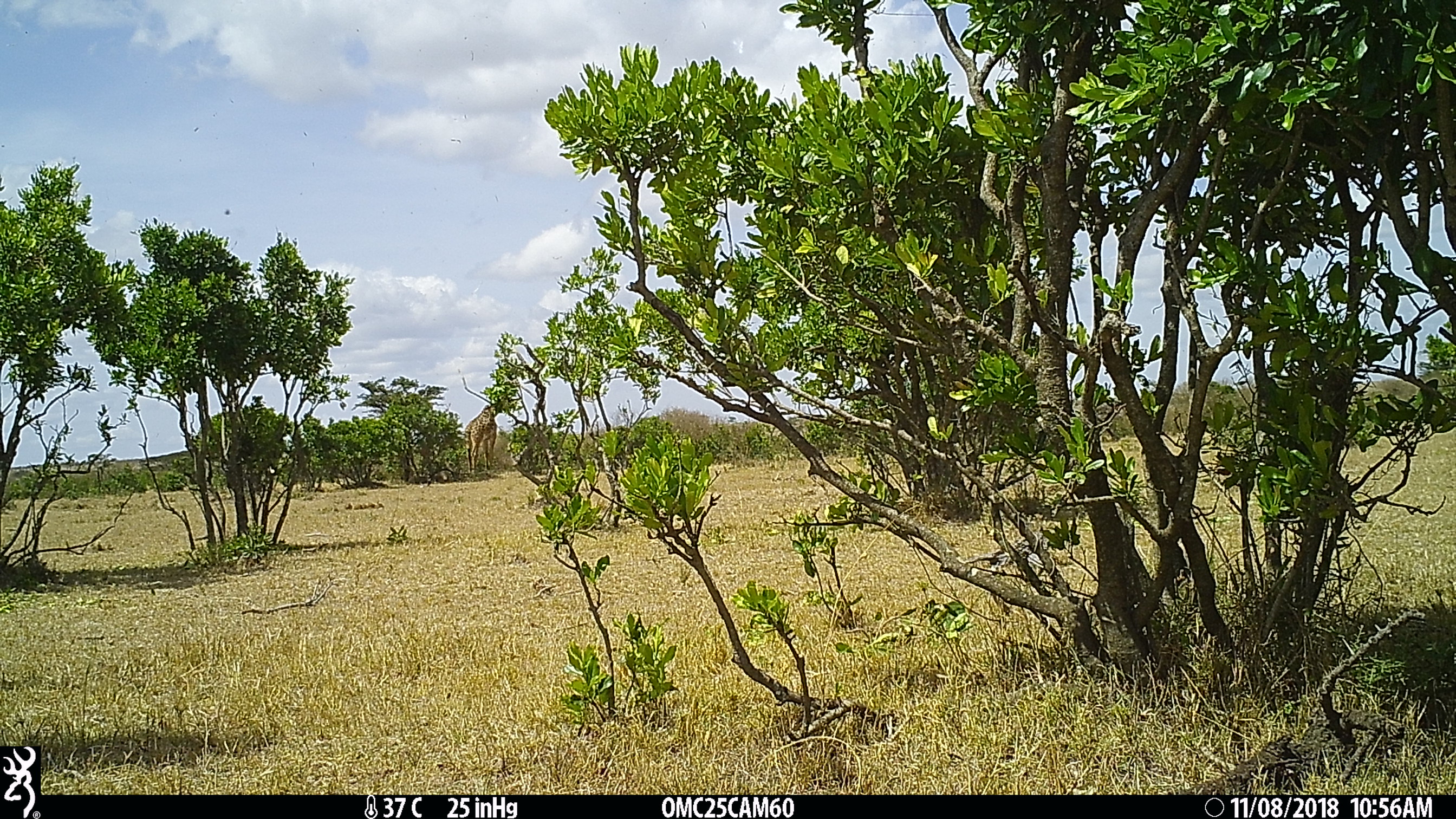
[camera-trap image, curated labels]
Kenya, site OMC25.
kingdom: Animalia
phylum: Chordata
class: Mammalia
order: Artiodactyla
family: Giraffidae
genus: Giraffa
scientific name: Giraffa camelopardalis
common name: northern giraffe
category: giraffe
Giraffe (northern giraffe) (Giraffa camelopardalis).